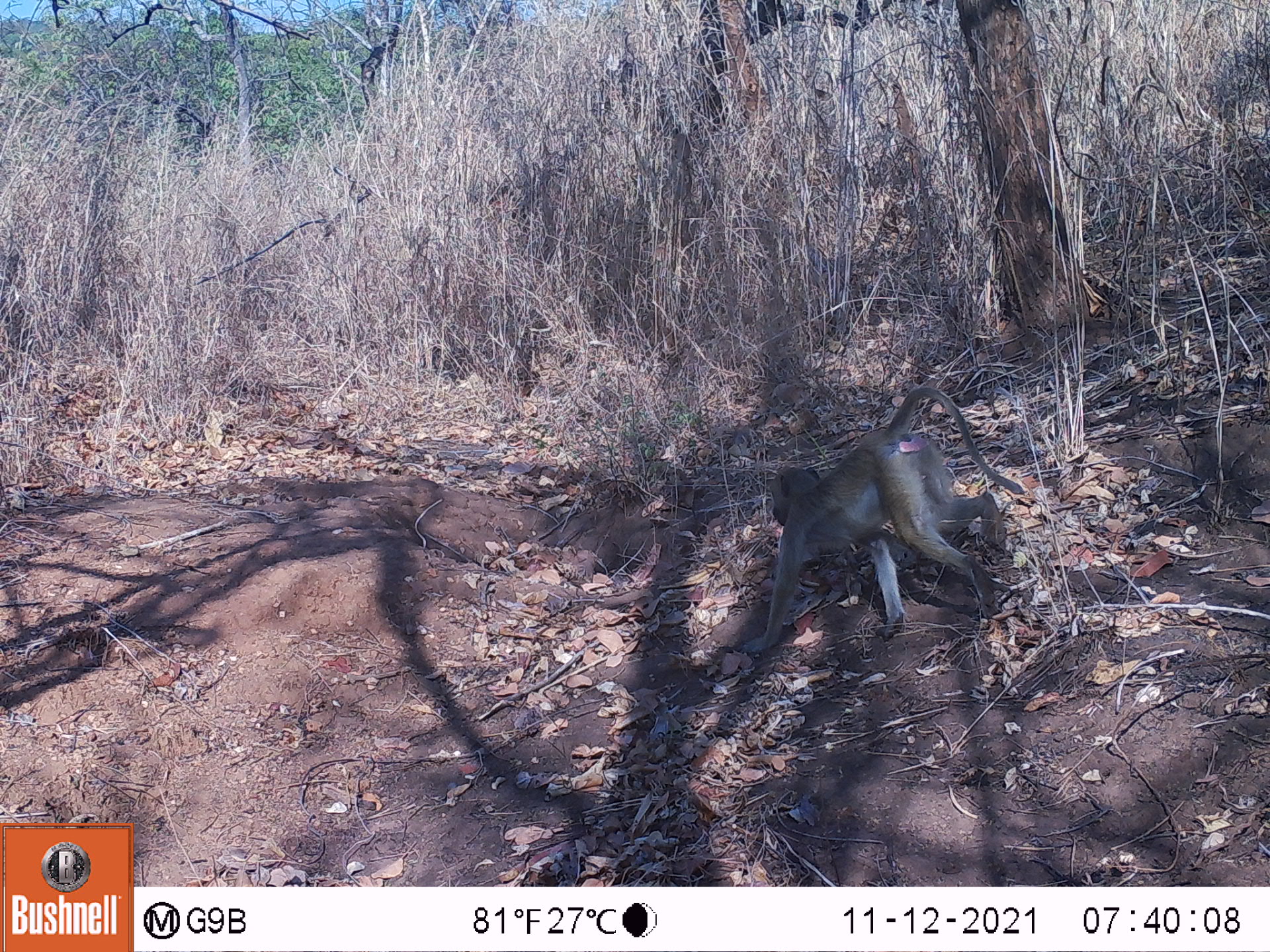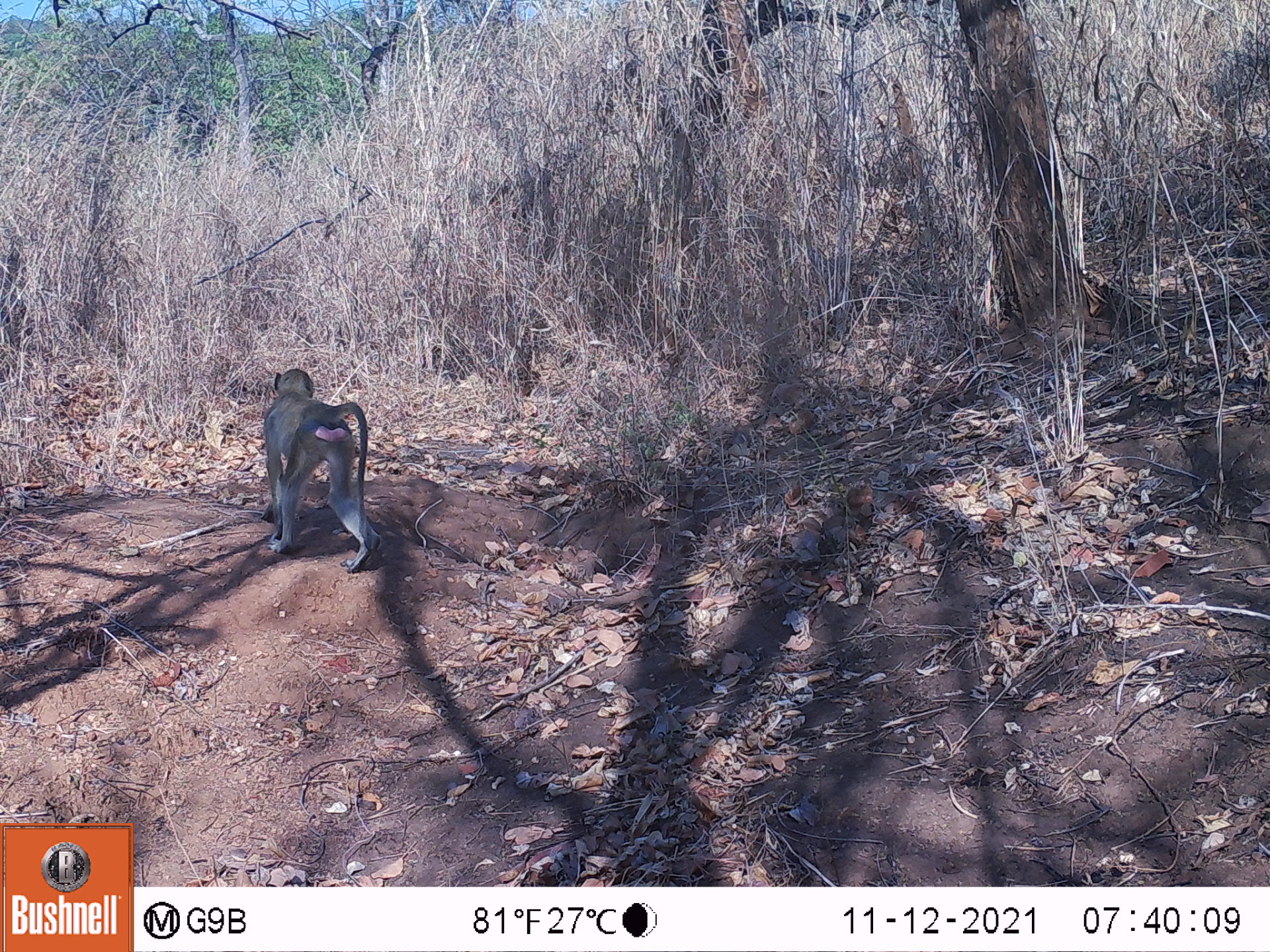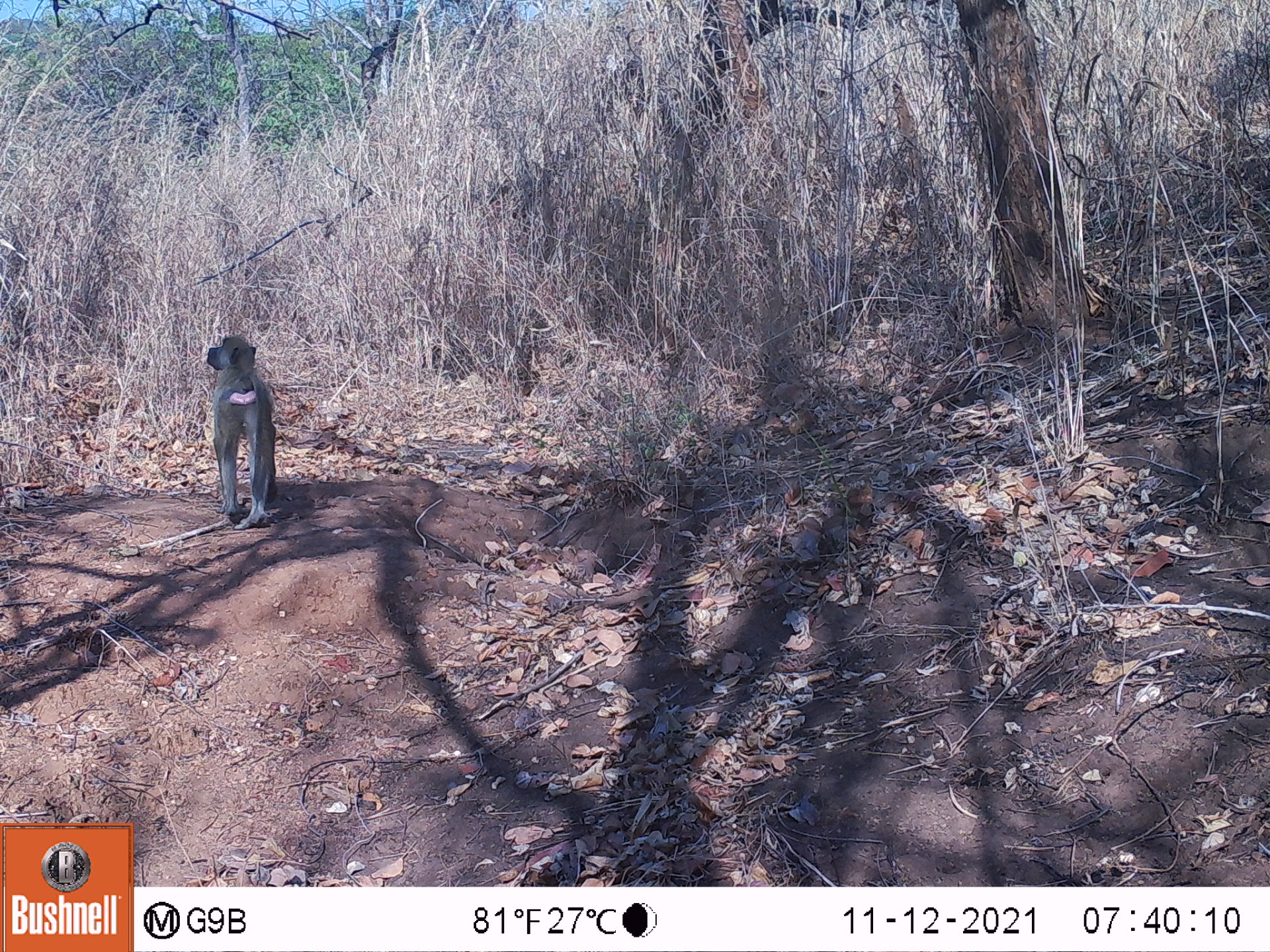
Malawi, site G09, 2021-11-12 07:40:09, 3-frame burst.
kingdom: Animalia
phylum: Chordata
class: Mammalia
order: Primates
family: Cercopithecidae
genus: Papio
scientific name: Papio cynocephalus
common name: yellow baboon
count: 1